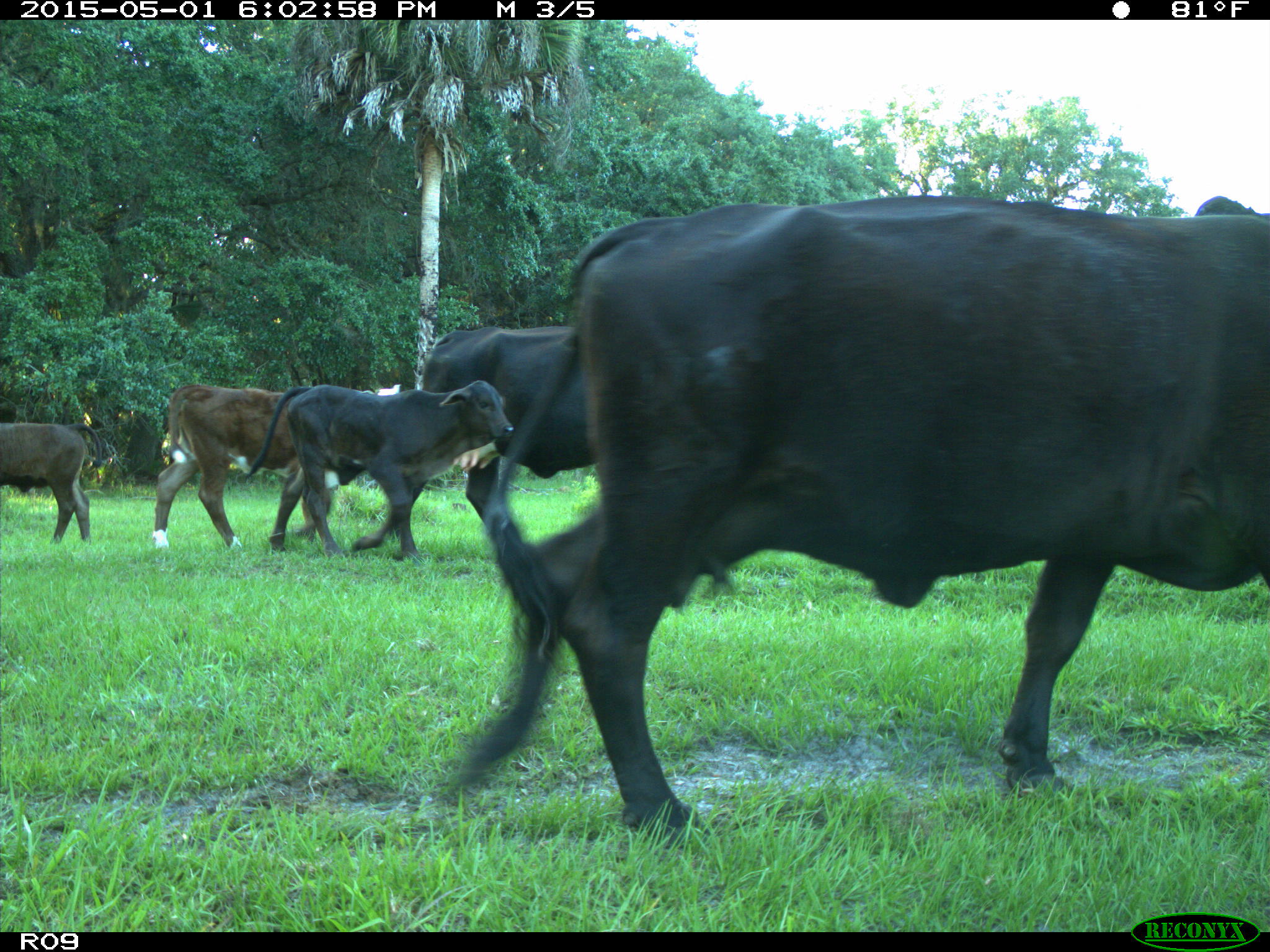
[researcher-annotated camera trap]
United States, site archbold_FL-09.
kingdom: Animalia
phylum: Chordata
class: Mammalia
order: Artiodactyla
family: Bovidae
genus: Bos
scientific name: Bos taurus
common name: domestic cow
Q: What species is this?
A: Bos taurus (domestic cow).